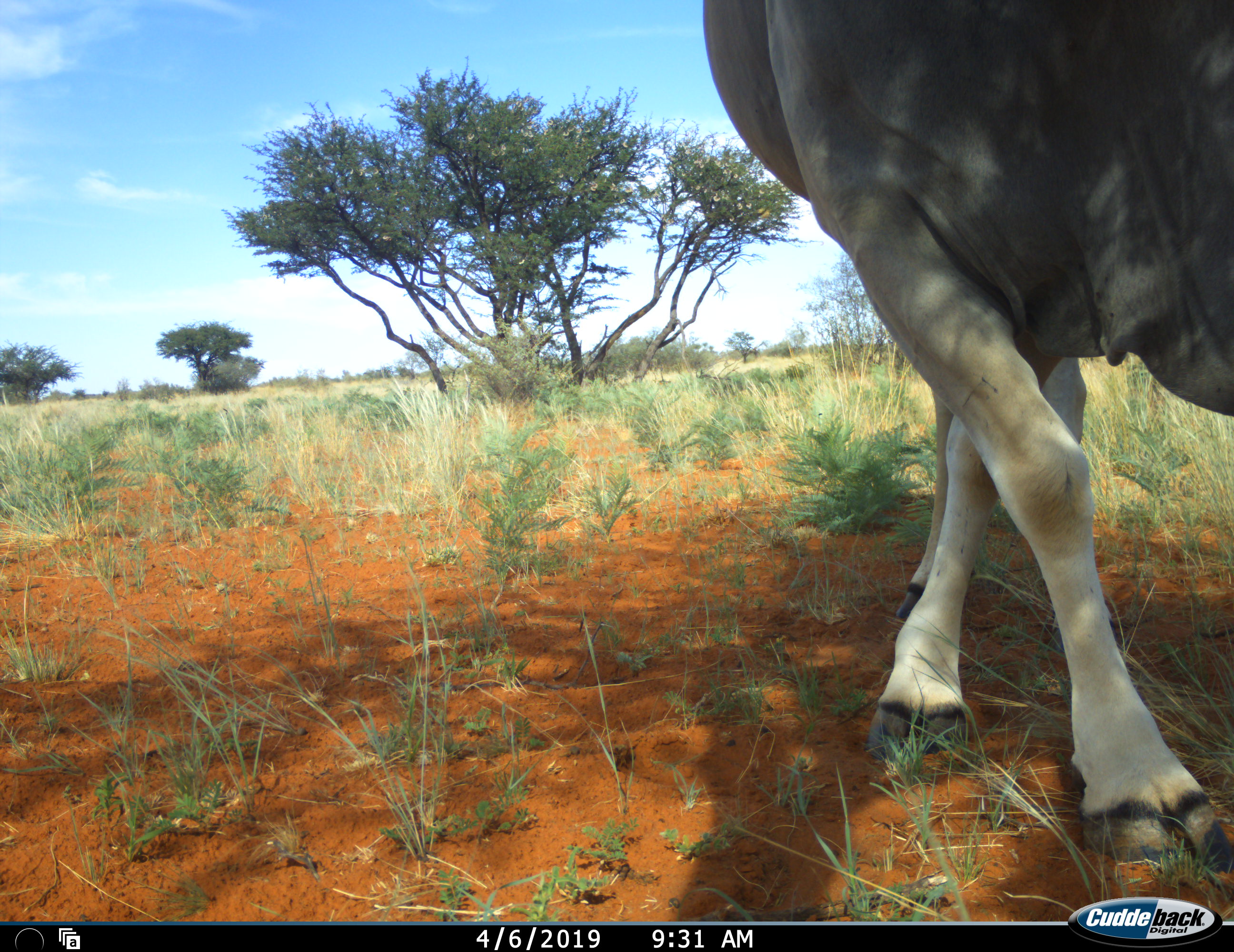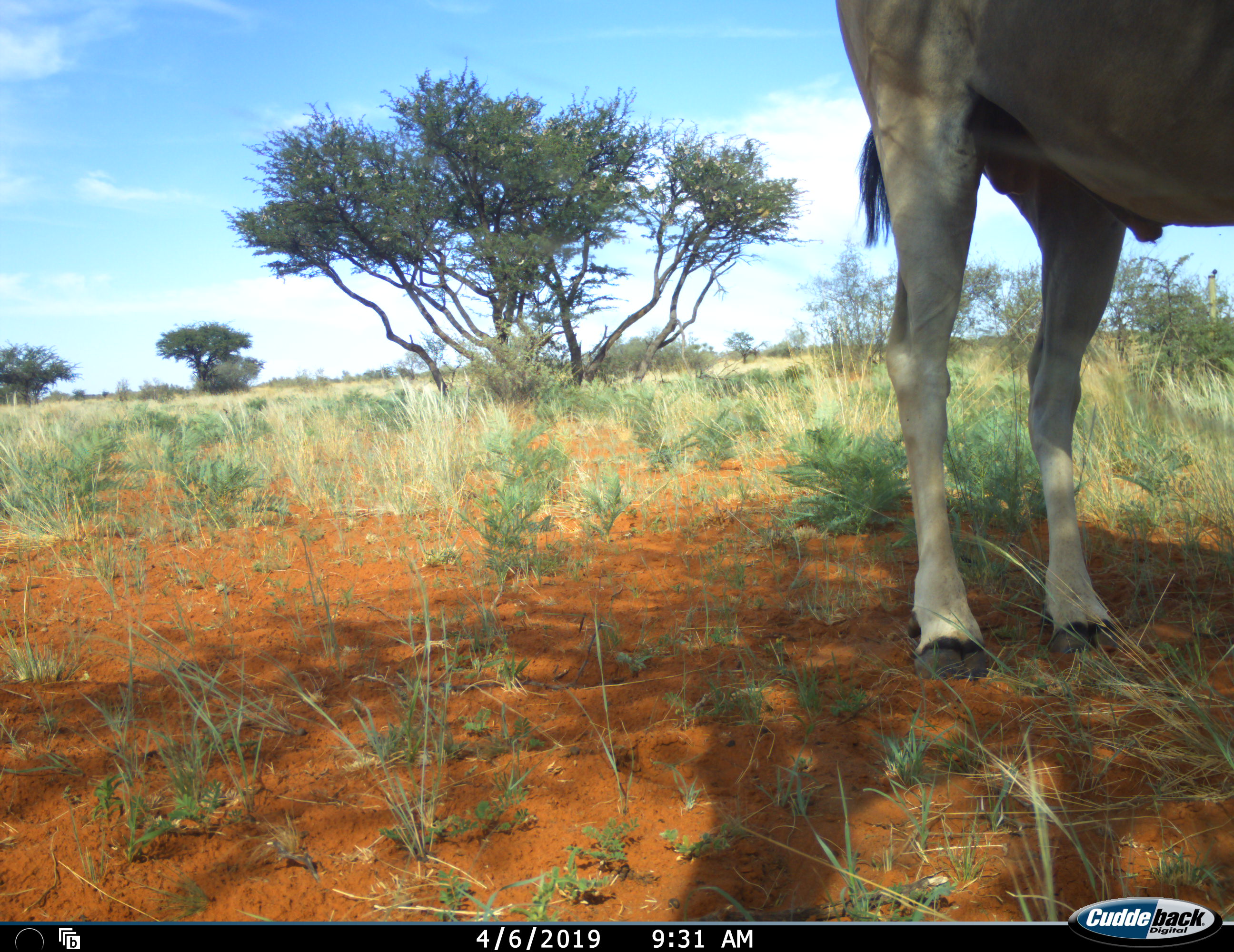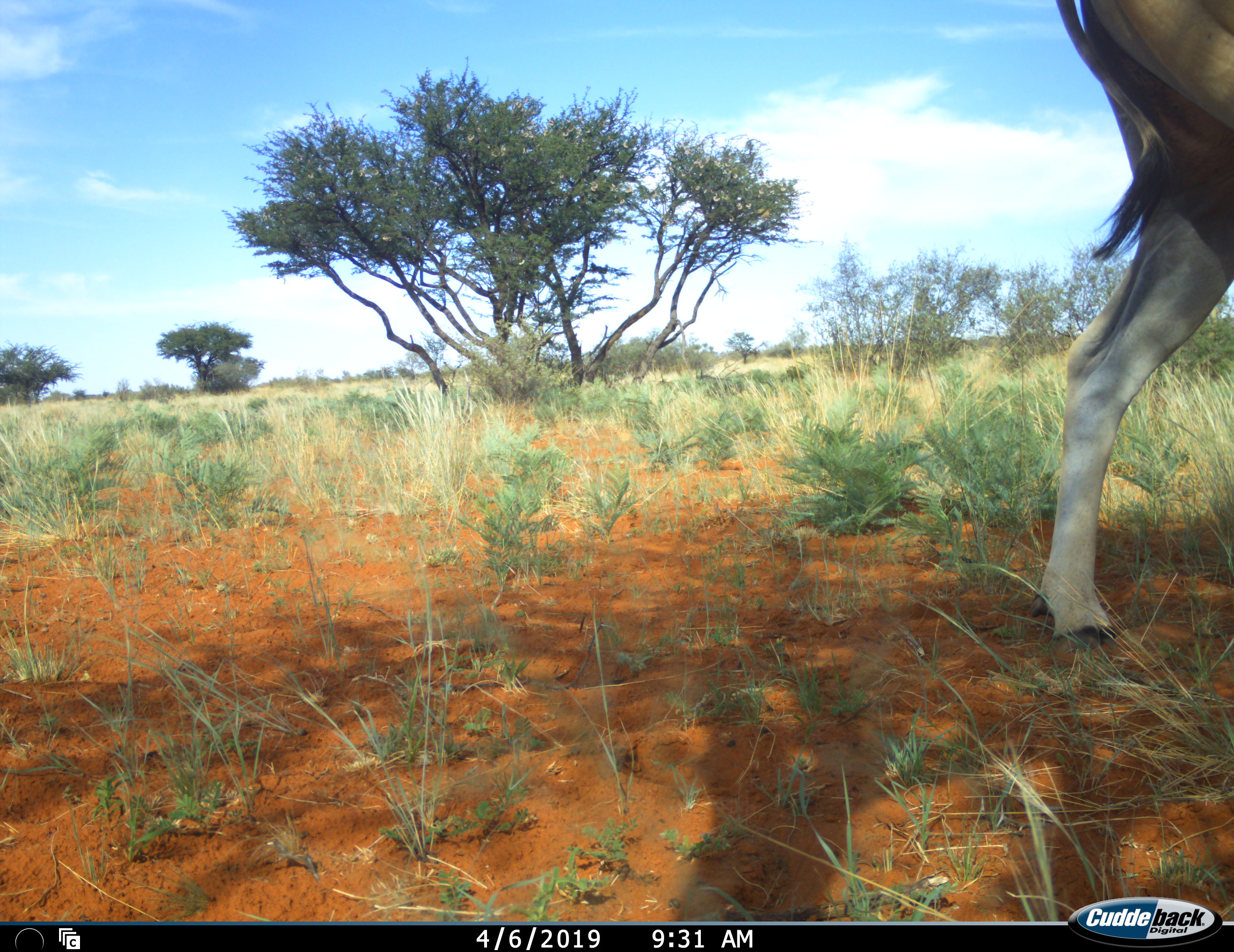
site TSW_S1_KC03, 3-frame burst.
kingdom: Animalia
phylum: Chordata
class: Mammalia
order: Artiodactyla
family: Bovidae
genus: Tragelaphus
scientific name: Tragelaphus oryx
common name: eland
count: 1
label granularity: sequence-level